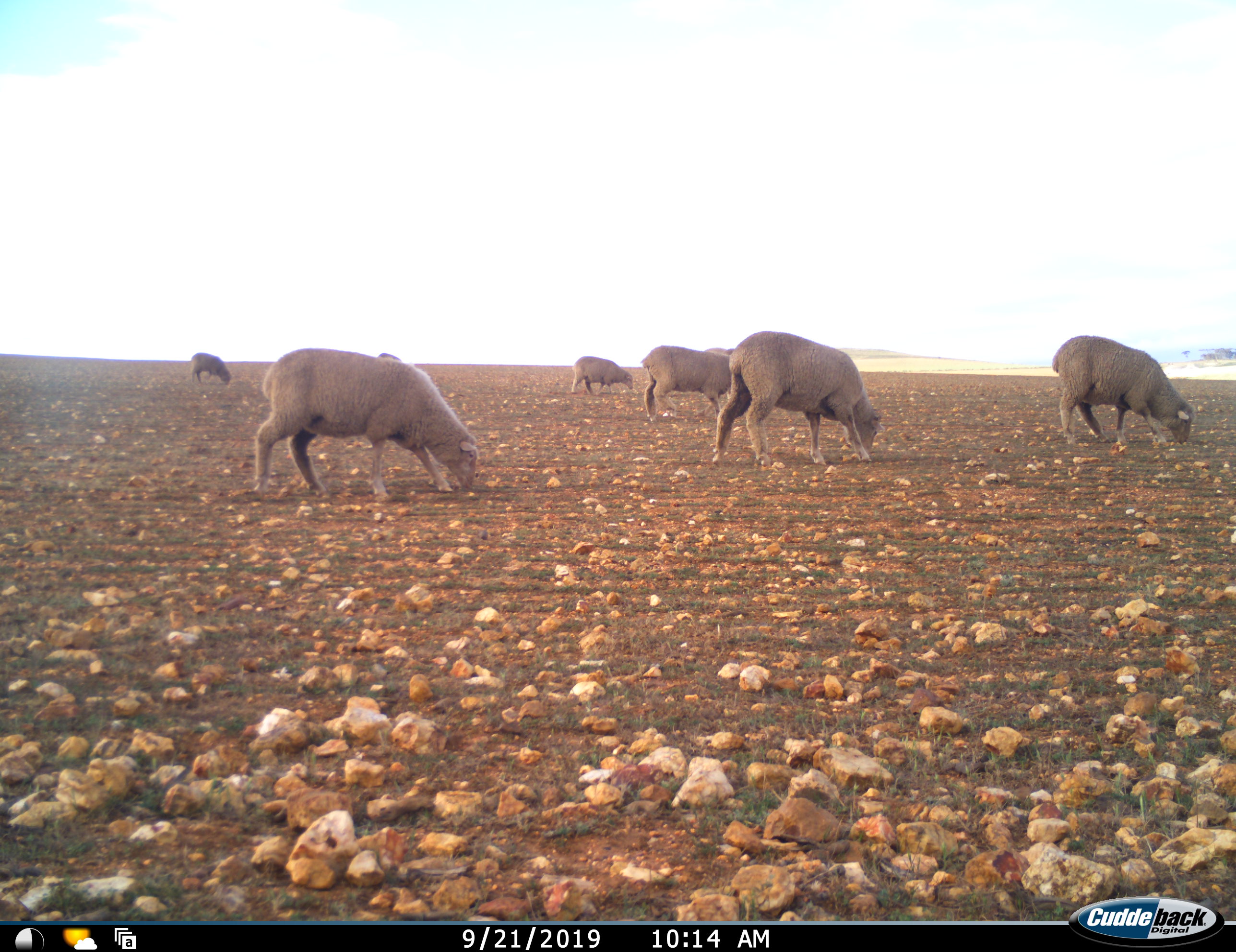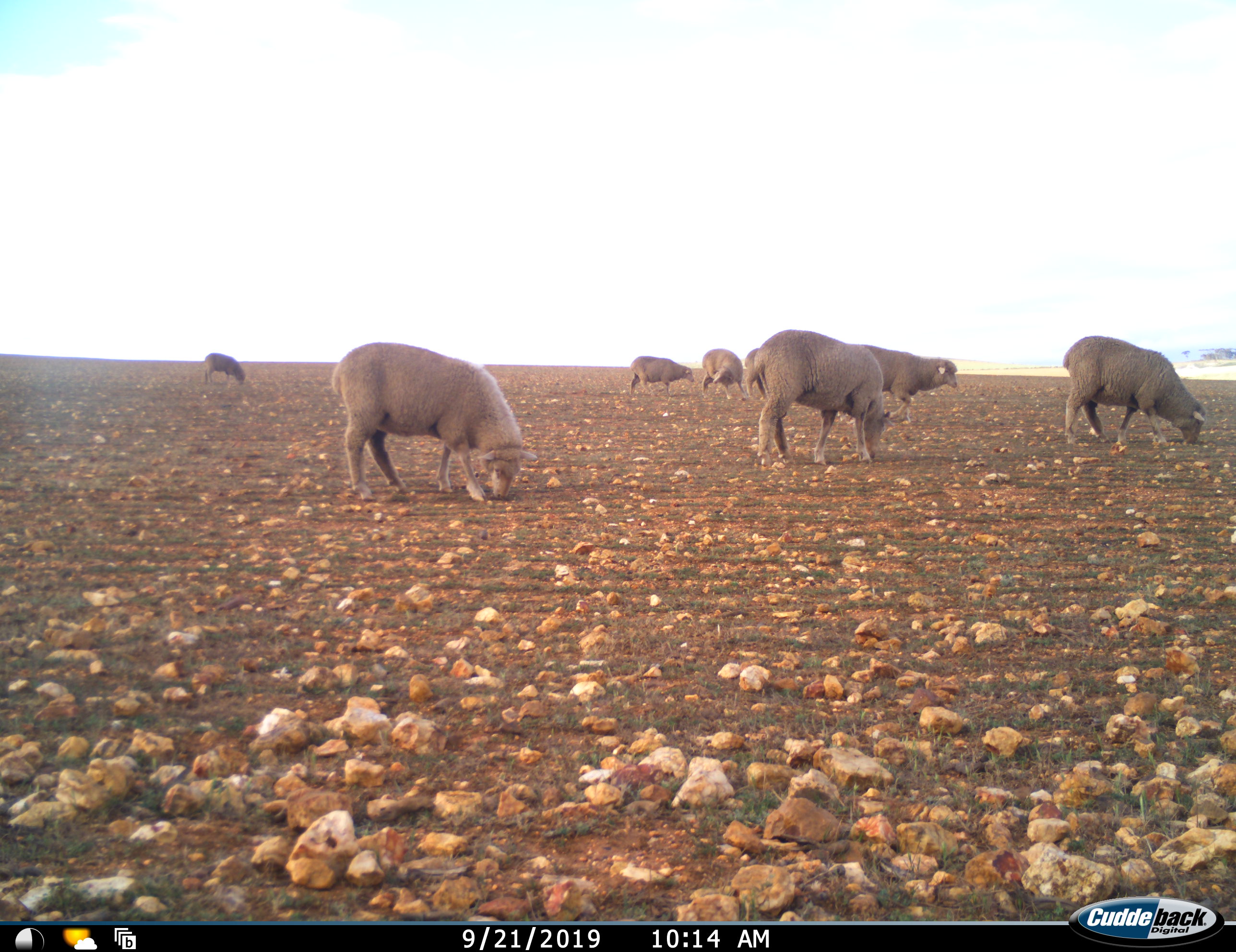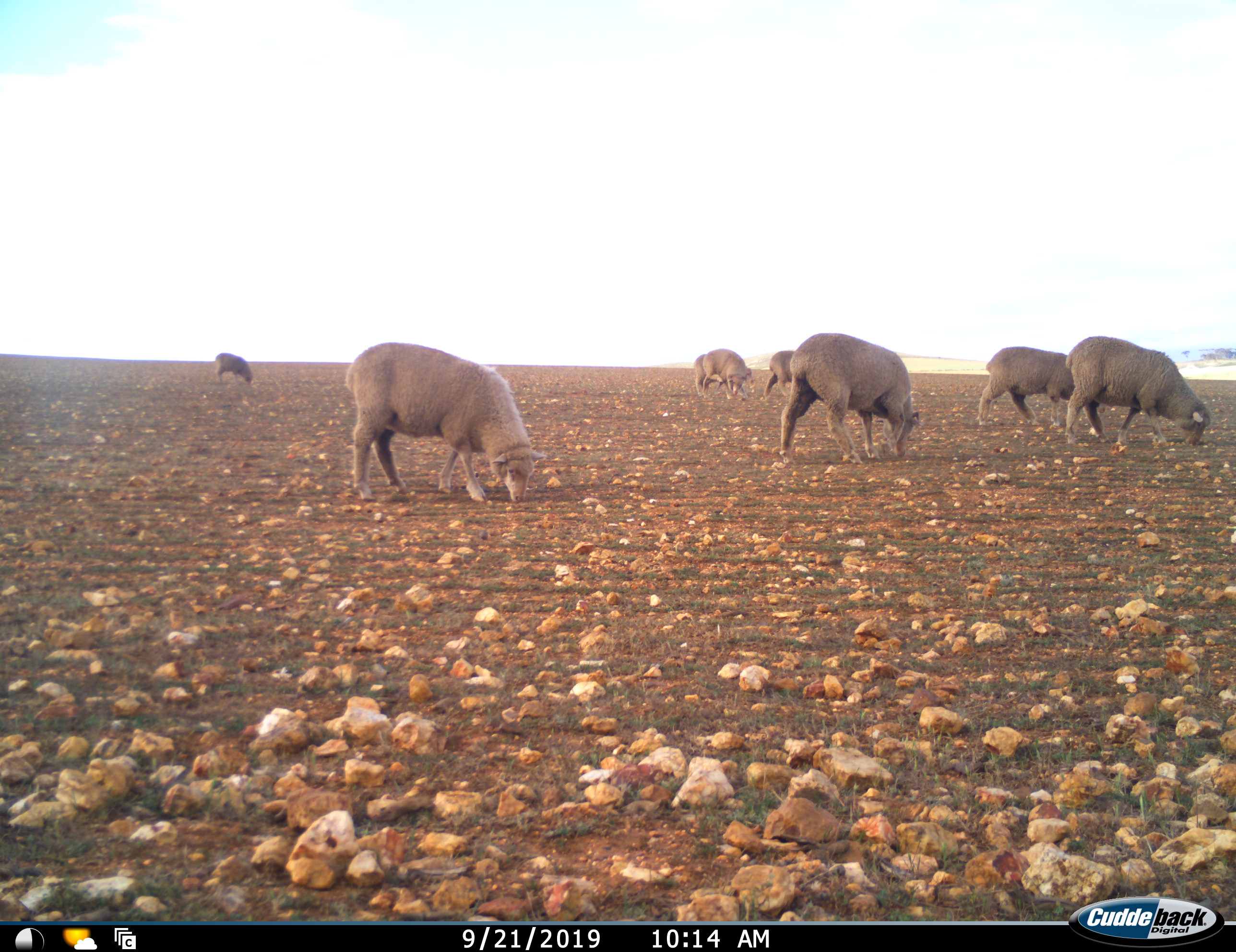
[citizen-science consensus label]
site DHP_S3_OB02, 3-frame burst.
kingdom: Animalia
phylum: Chordata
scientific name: Vertebrata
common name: domestic animal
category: domesticanimal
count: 8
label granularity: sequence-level